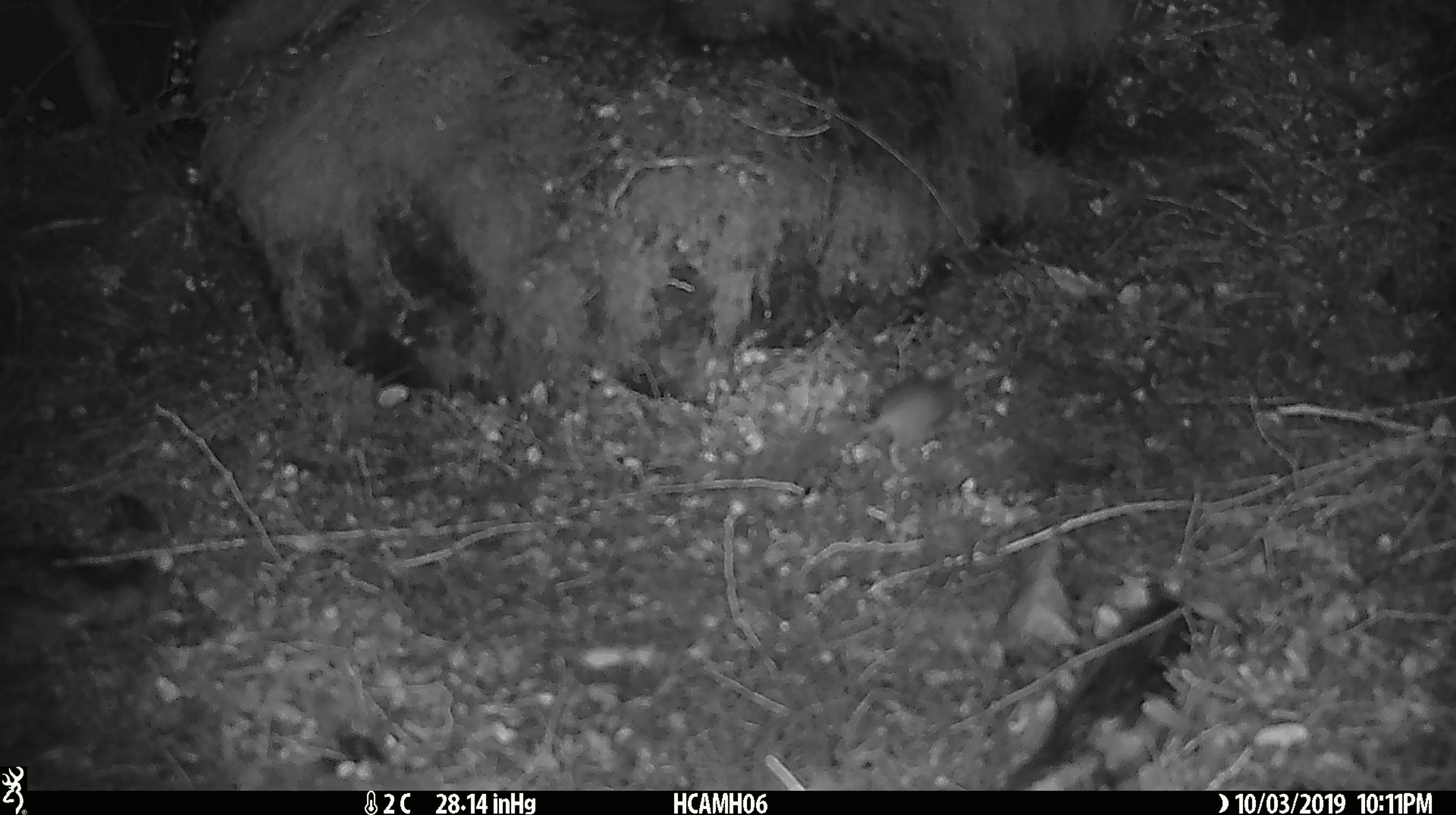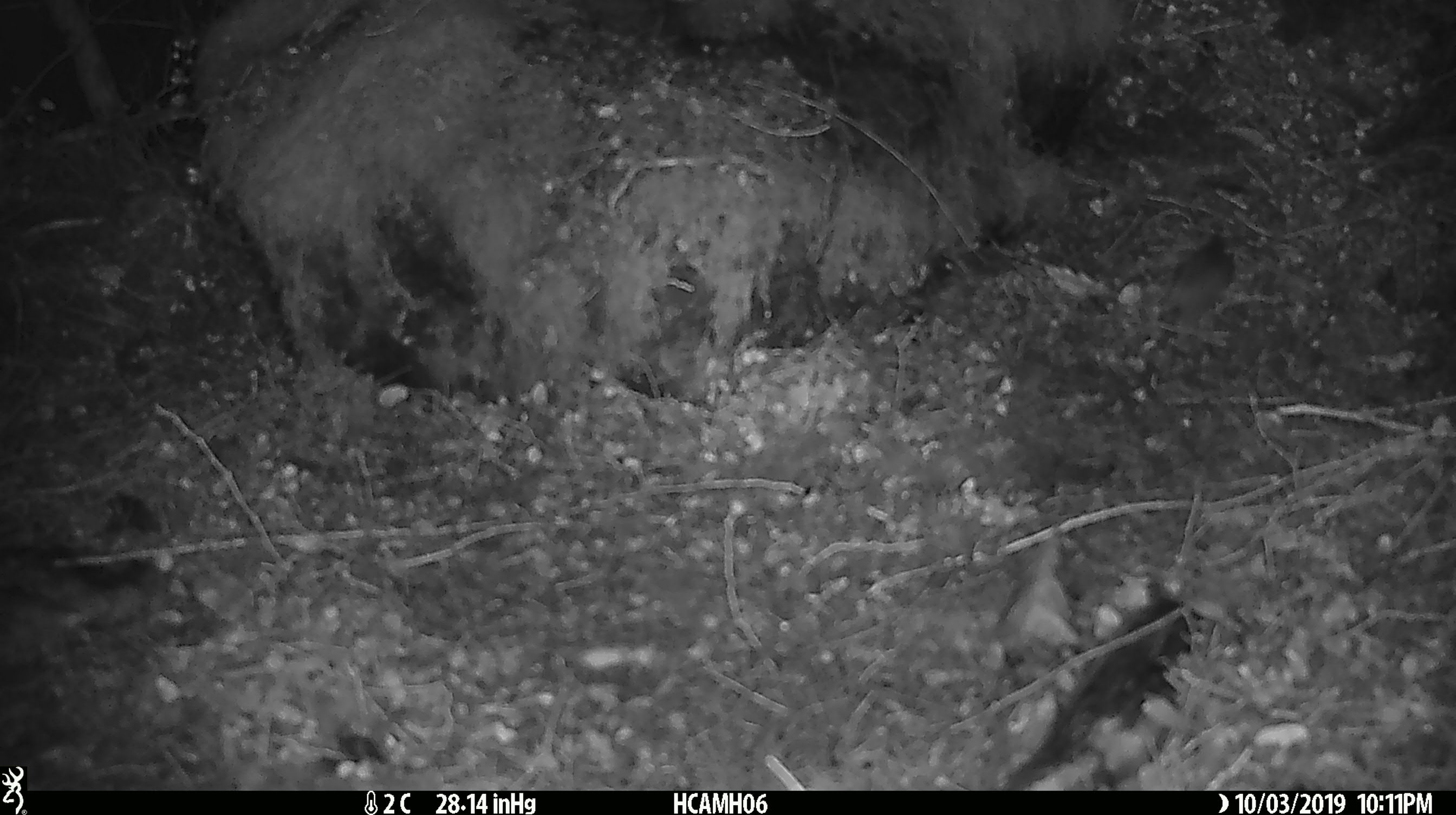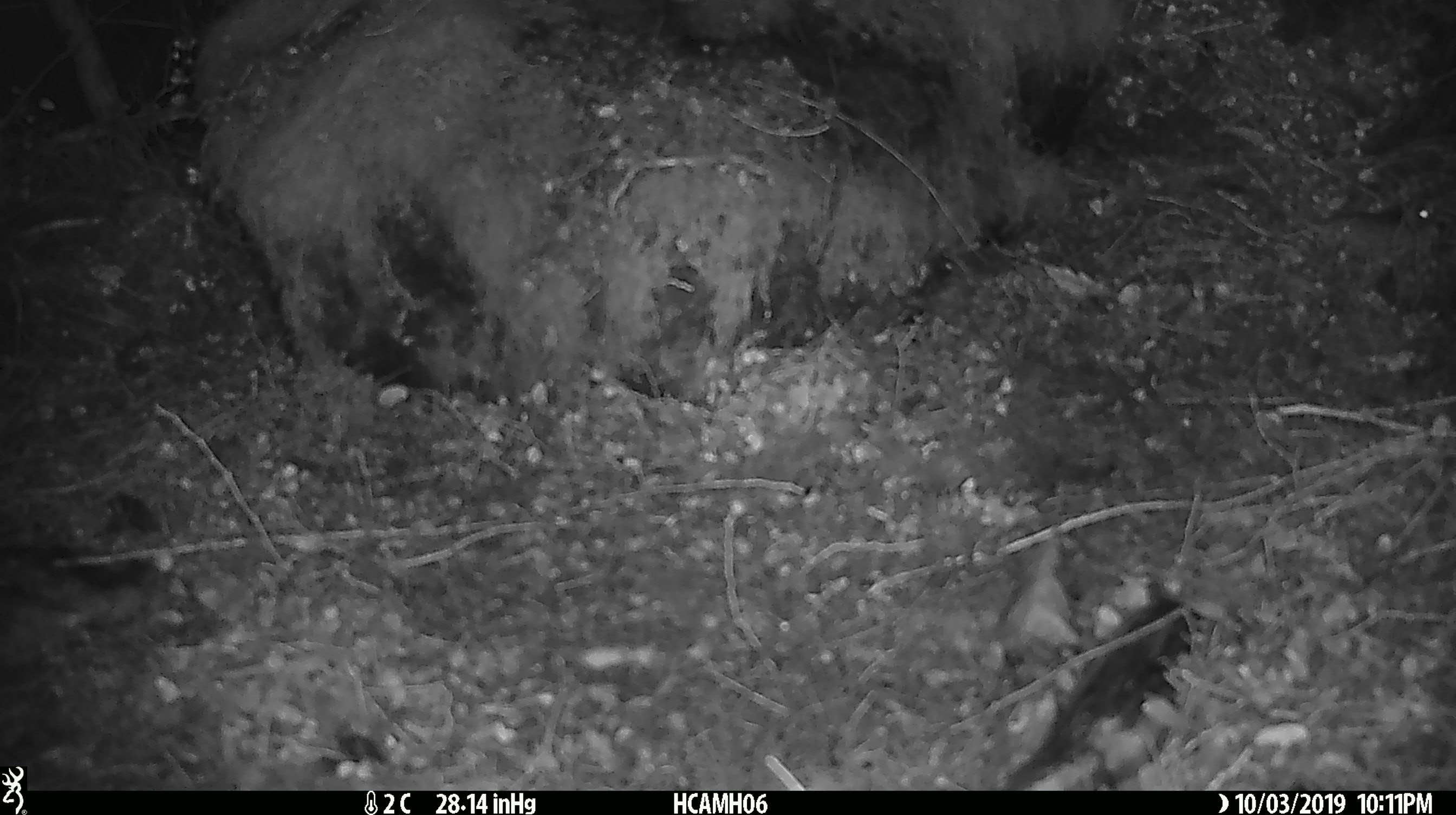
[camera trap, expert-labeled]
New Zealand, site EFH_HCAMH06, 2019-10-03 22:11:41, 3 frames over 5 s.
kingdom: Animalia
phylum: Chordata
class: Mammalia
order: Rodentia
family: Muridae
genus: Mus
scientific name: Mus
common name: mouse